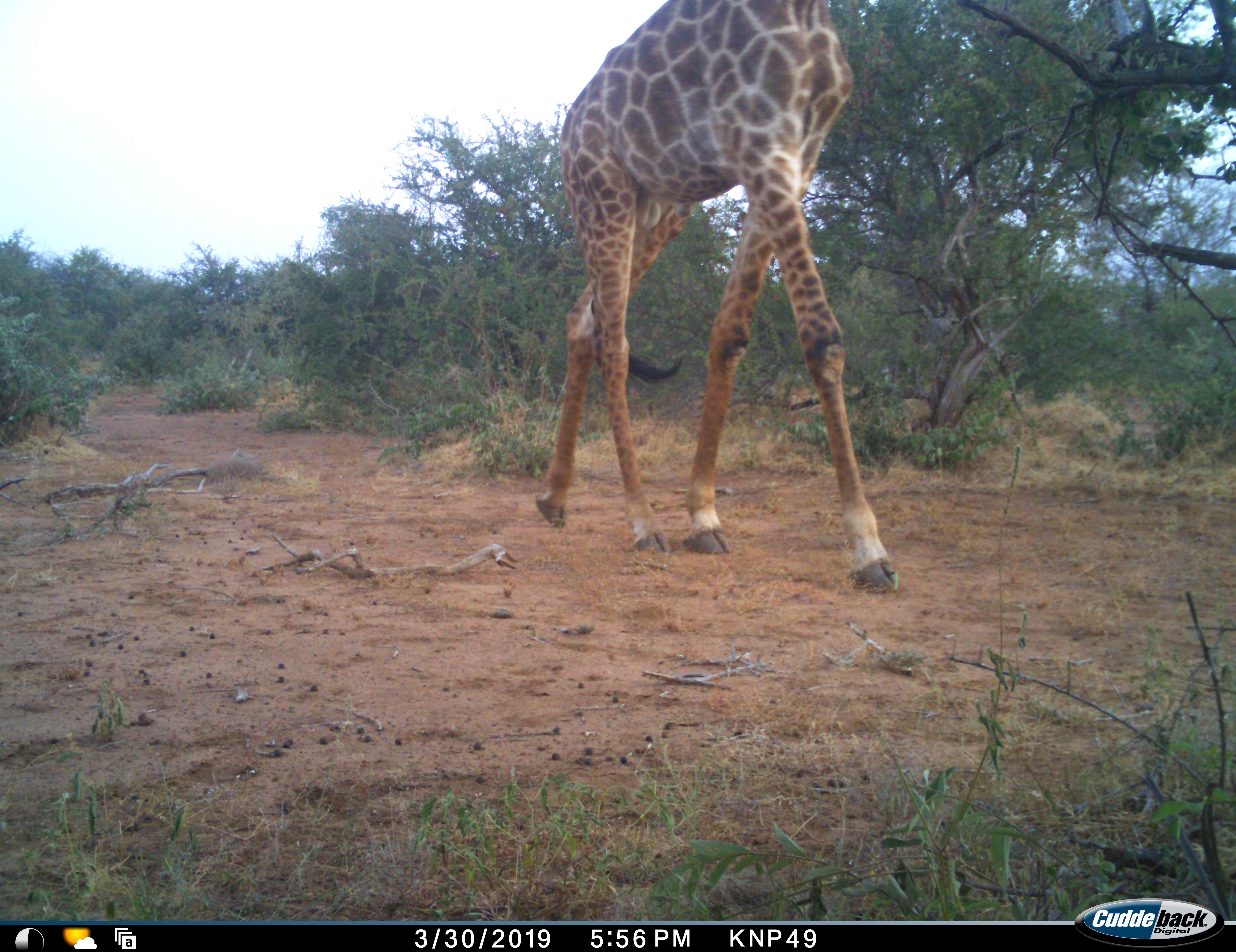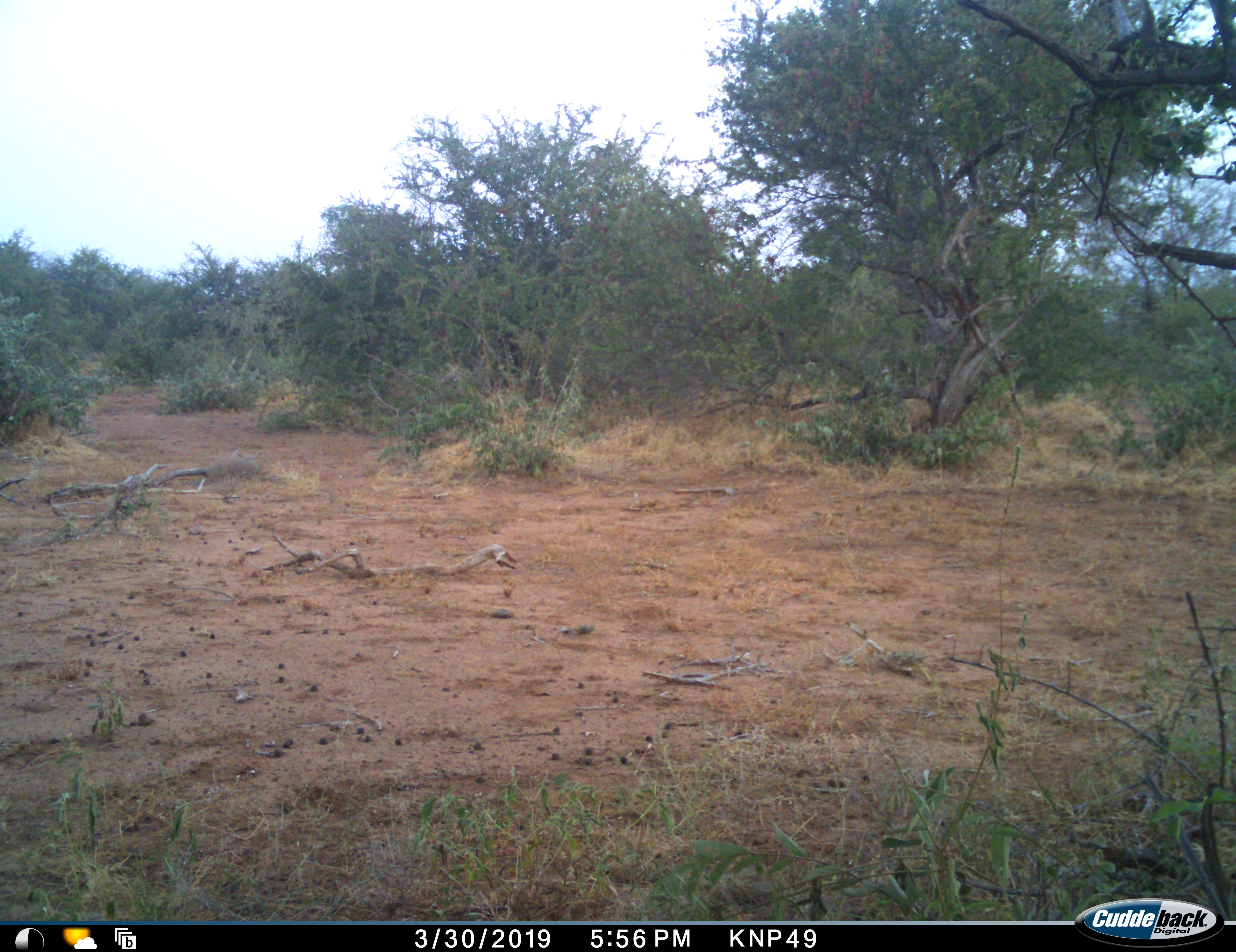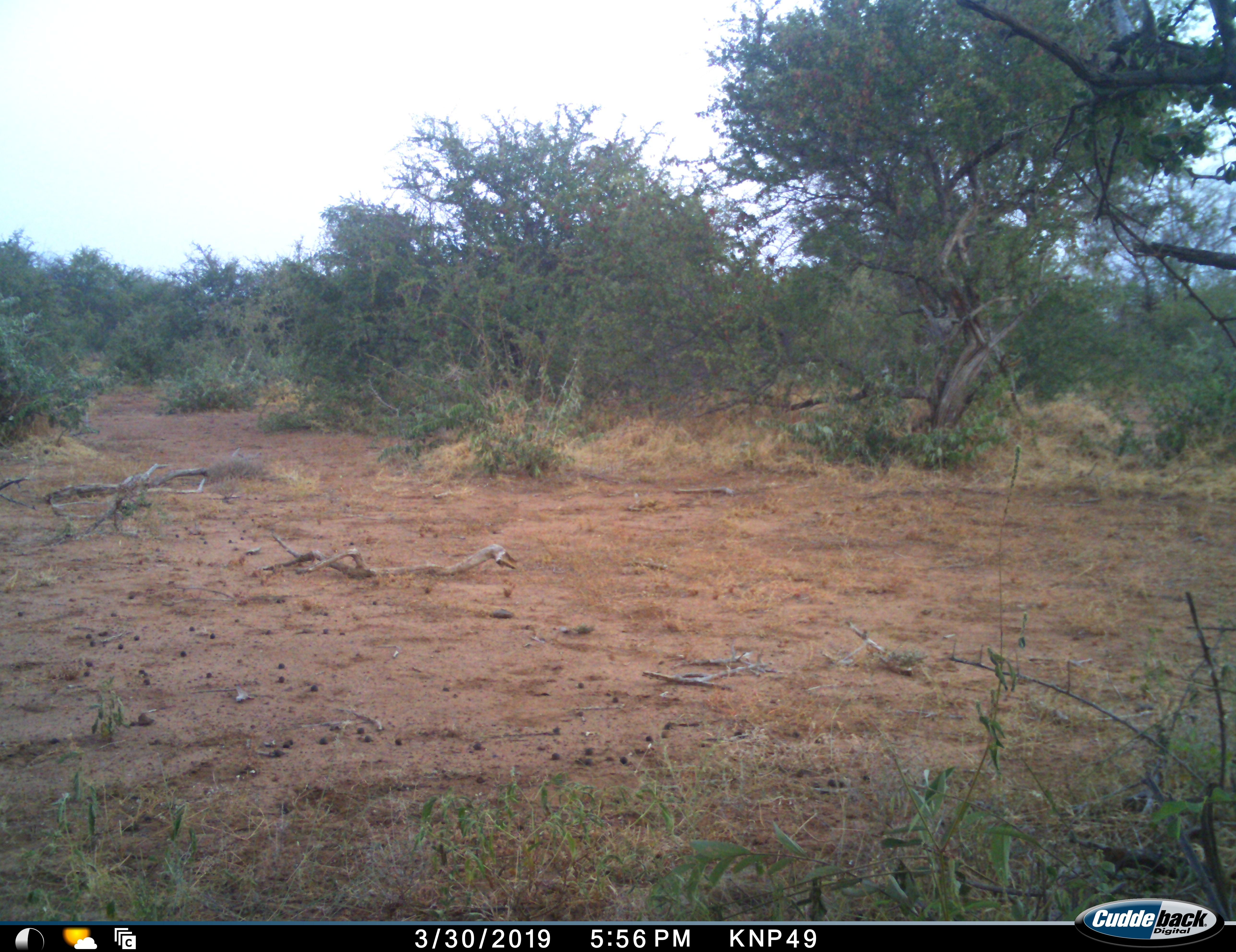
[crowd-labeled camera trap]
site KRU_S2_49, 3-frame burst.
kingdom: Animalia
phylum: Chordata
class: Mammalia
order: Artiodactyla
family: Giraffidae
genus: Giraffa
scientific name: Giraffa camelopardalis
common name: giraffe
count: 1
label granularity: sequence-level